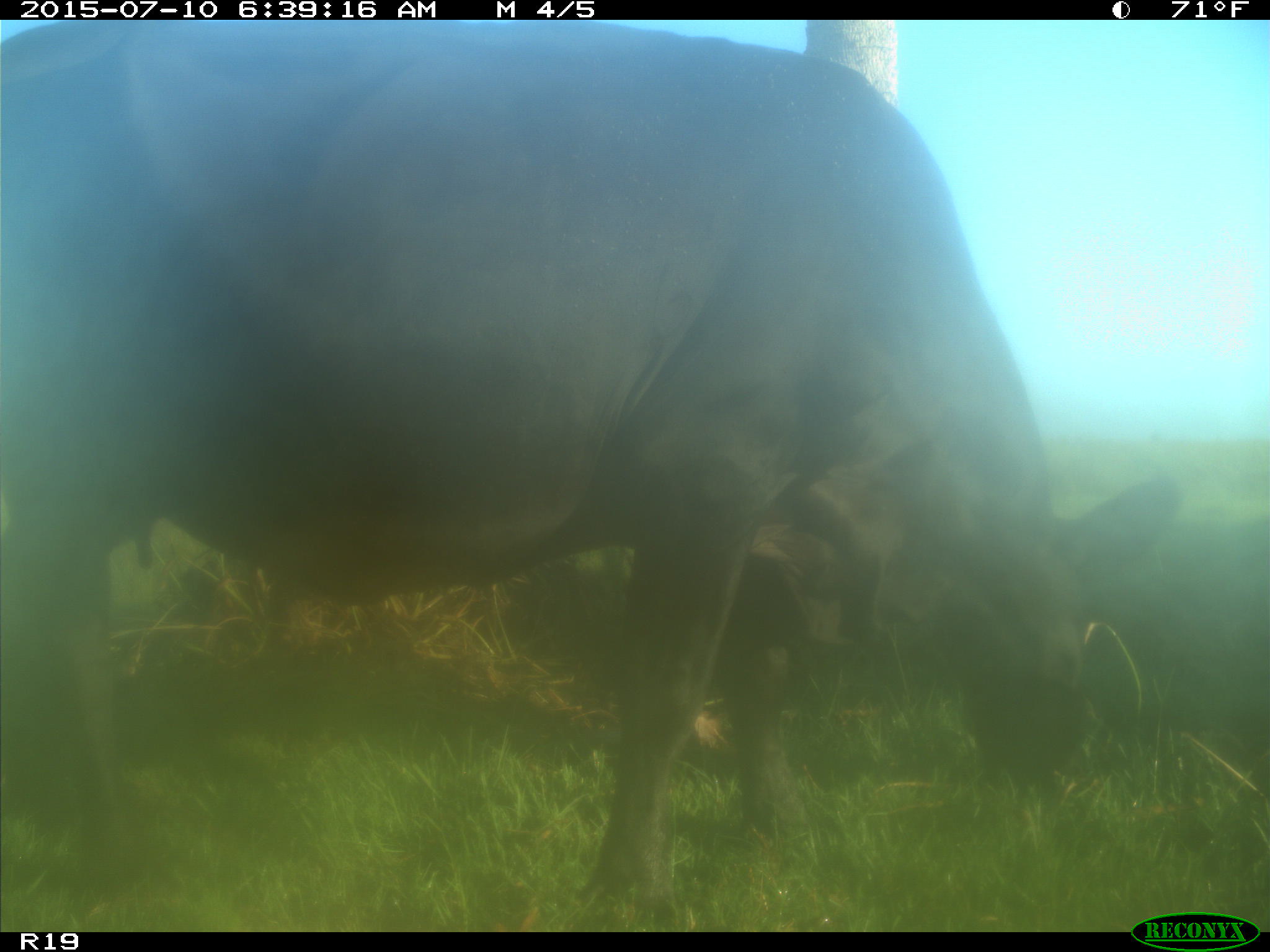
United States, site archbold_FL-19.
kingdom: Animalia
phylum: Chordata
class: Mammalia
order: Artiodactyla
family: Bovidae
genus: Bos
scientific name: Bos taurus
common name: domestic cow